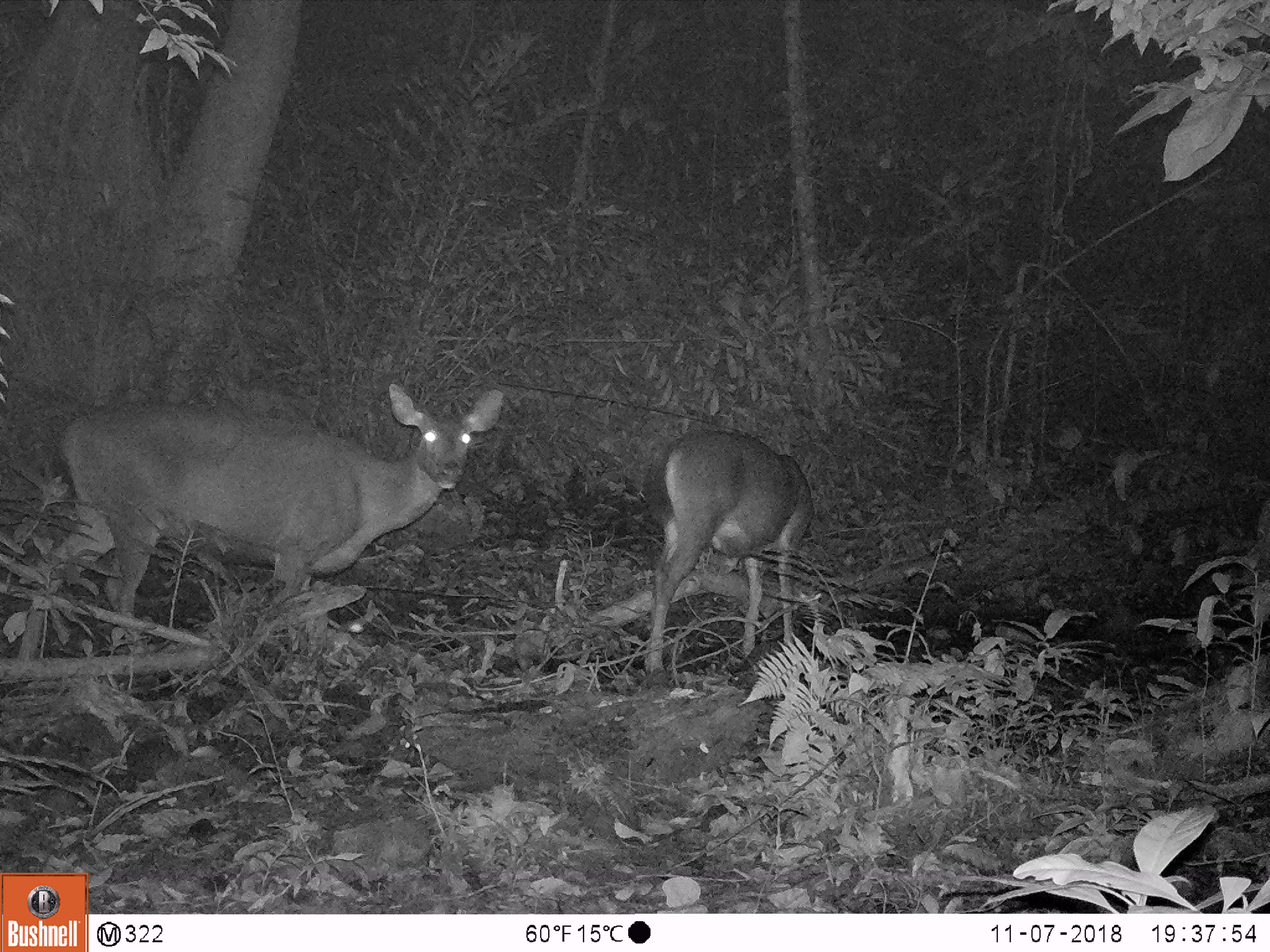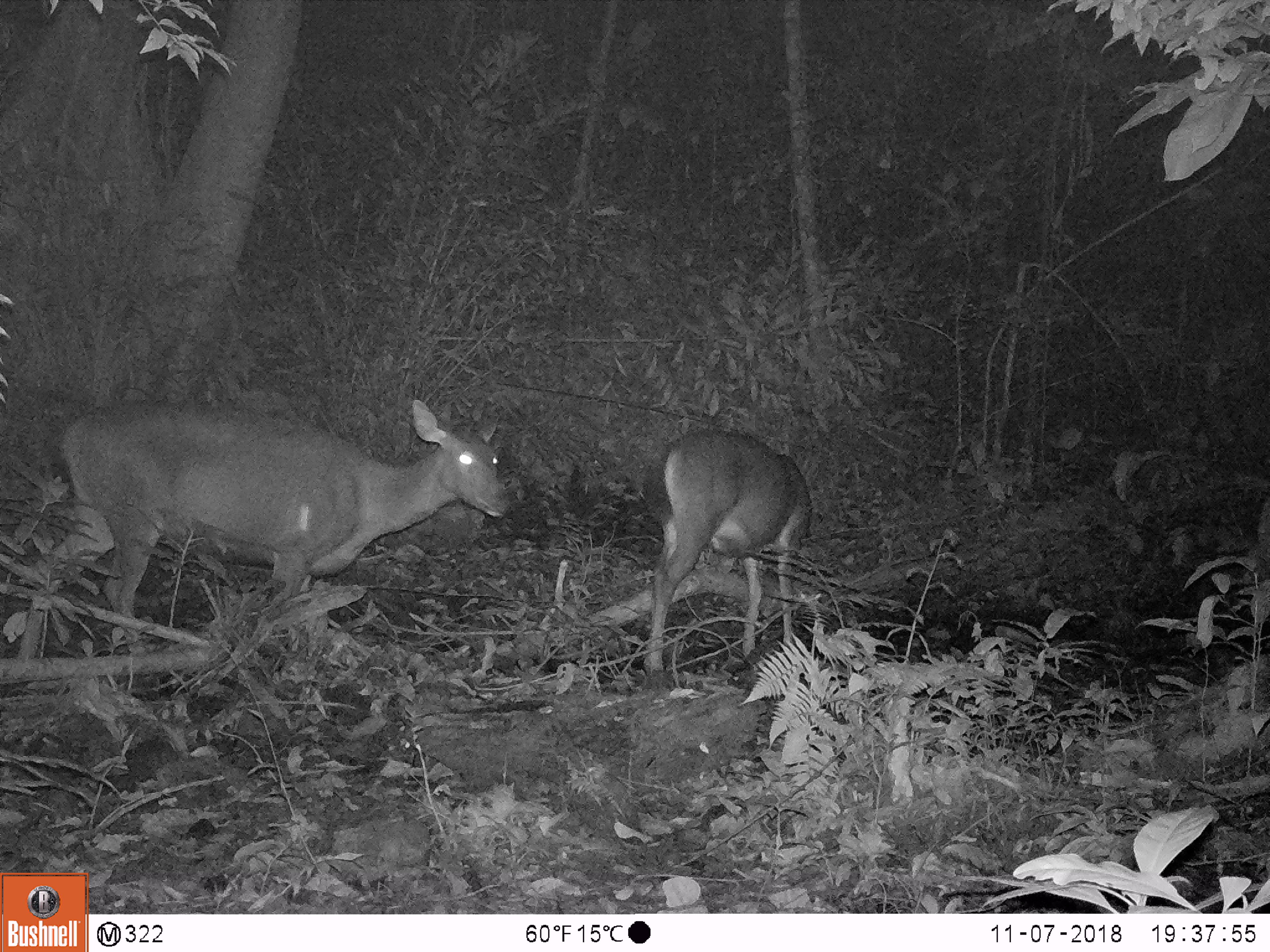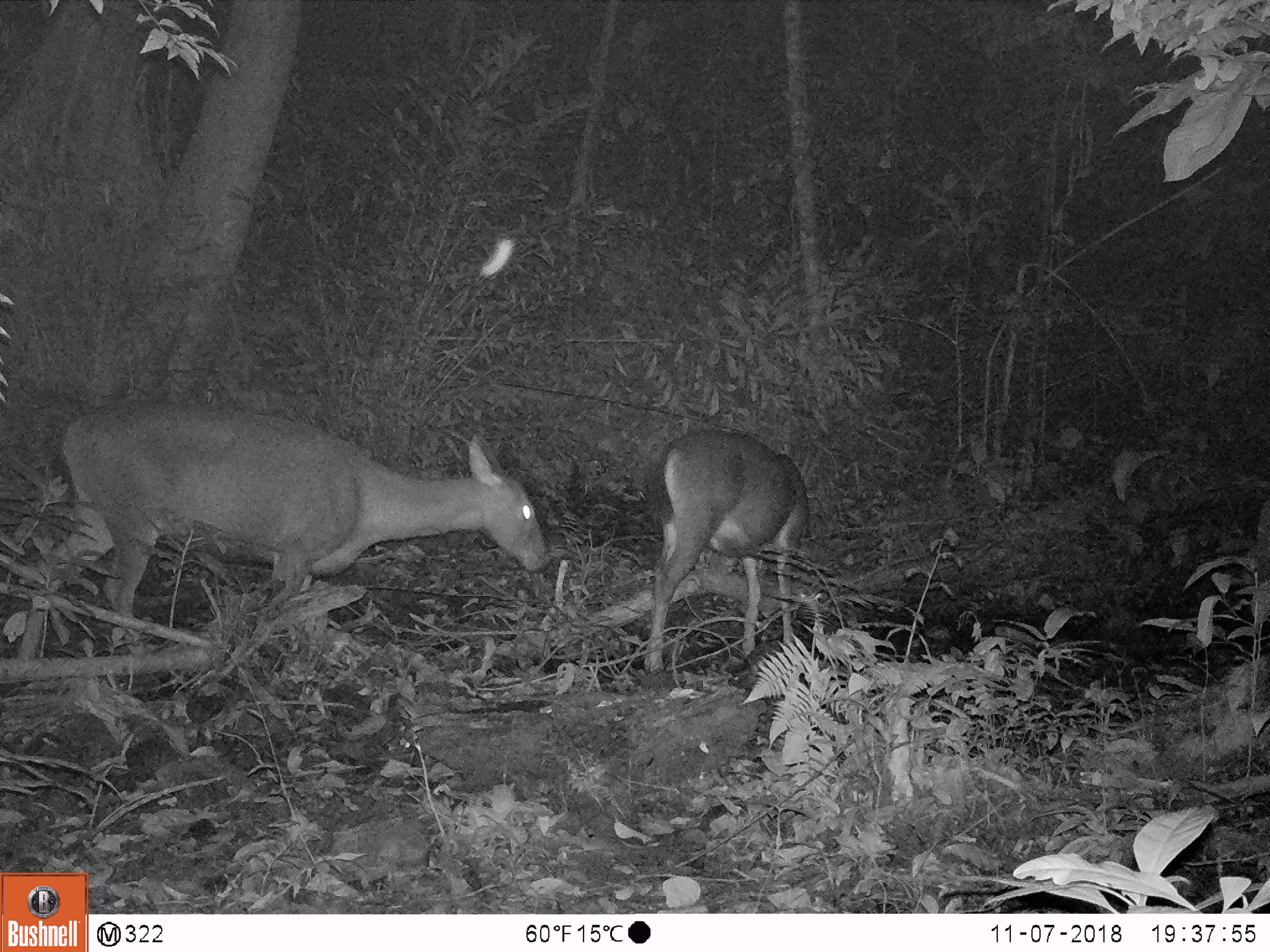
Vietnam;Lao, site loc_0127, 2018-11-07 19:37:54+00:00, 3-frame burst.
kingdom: Animalia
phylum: Chordata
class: Mammalia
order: Artiodactyla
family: Cervidae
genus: Rusa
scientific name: Rusa unicolor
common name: sambar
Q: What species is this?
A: Sambar (Rusa unicolor).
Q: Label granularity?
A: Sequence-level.